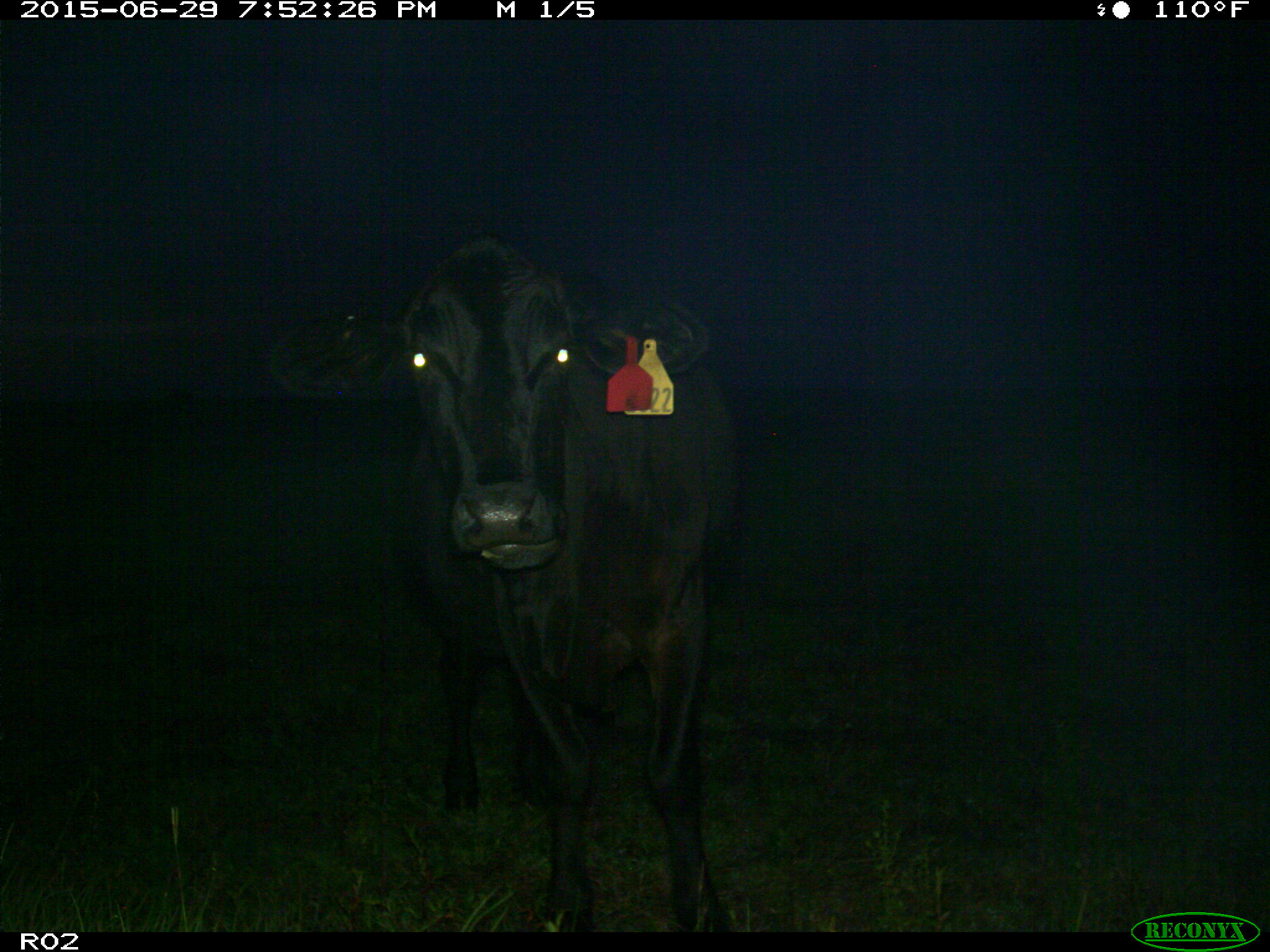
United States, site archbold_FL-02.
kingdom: Animalia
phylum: Chordata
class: Mammalia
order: Artiodactyla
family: Bovidae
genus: Bos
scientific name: Bos taurus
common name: domestic cow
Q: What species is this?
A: Bos taurus (domestic cow).